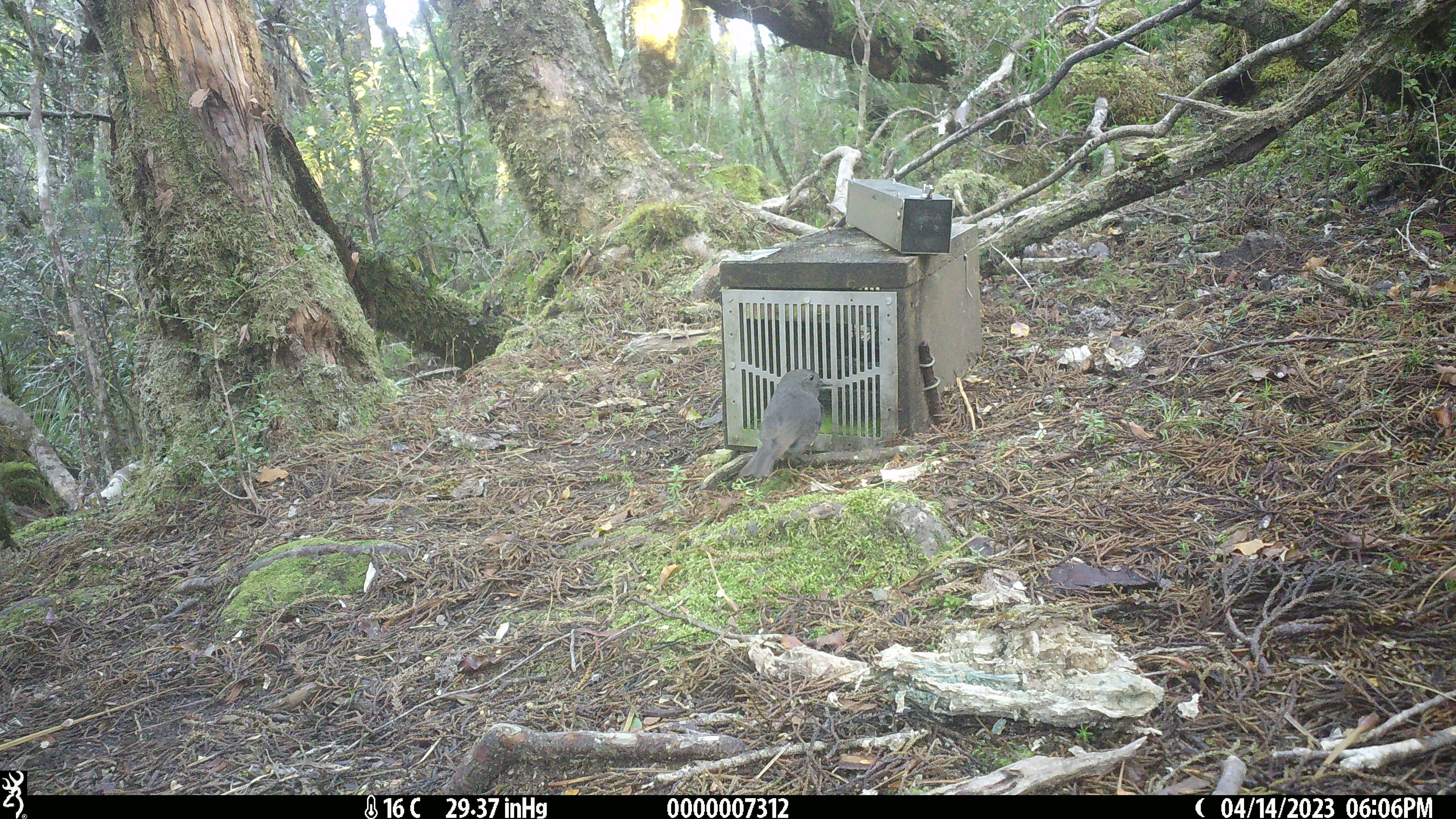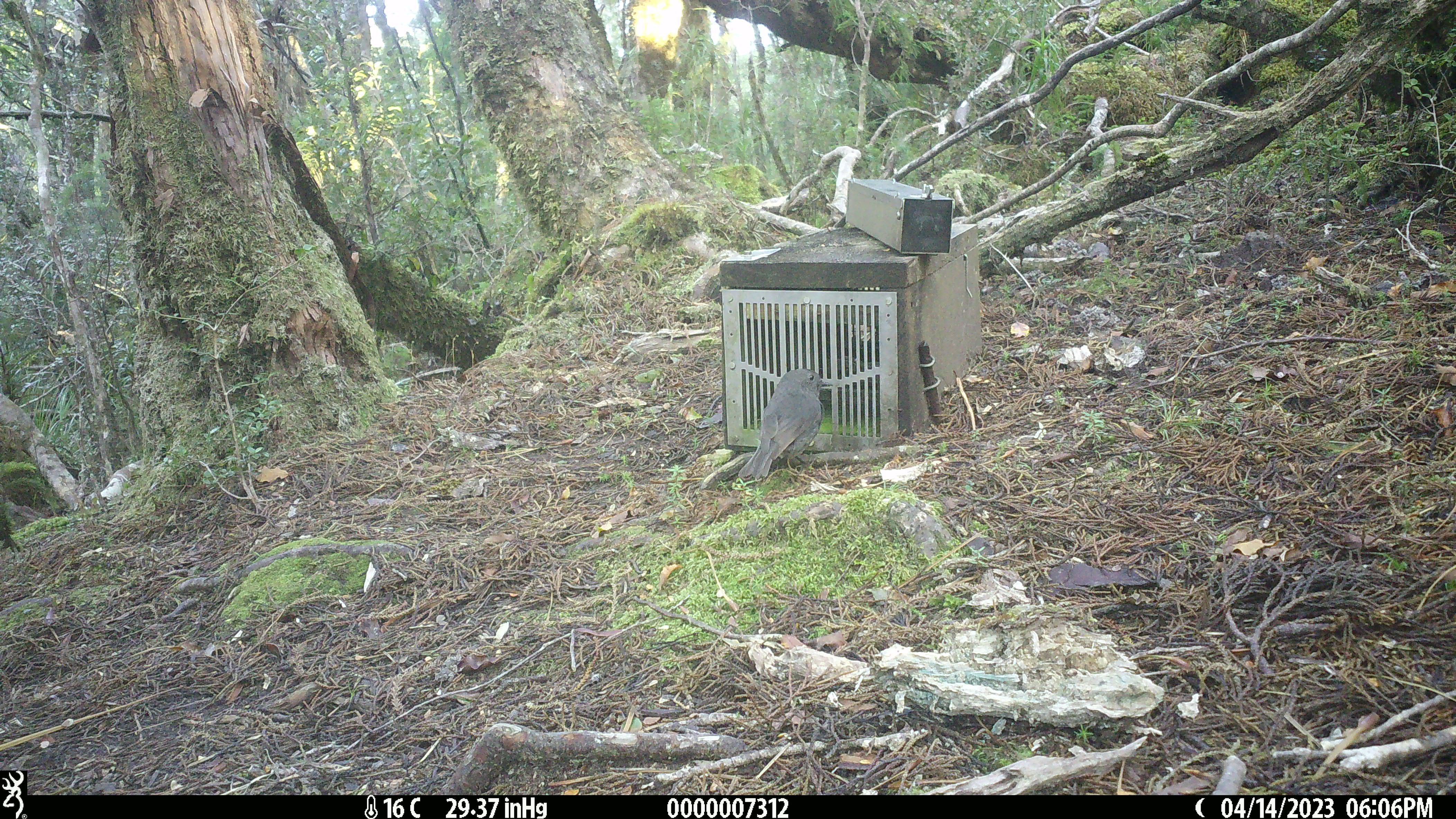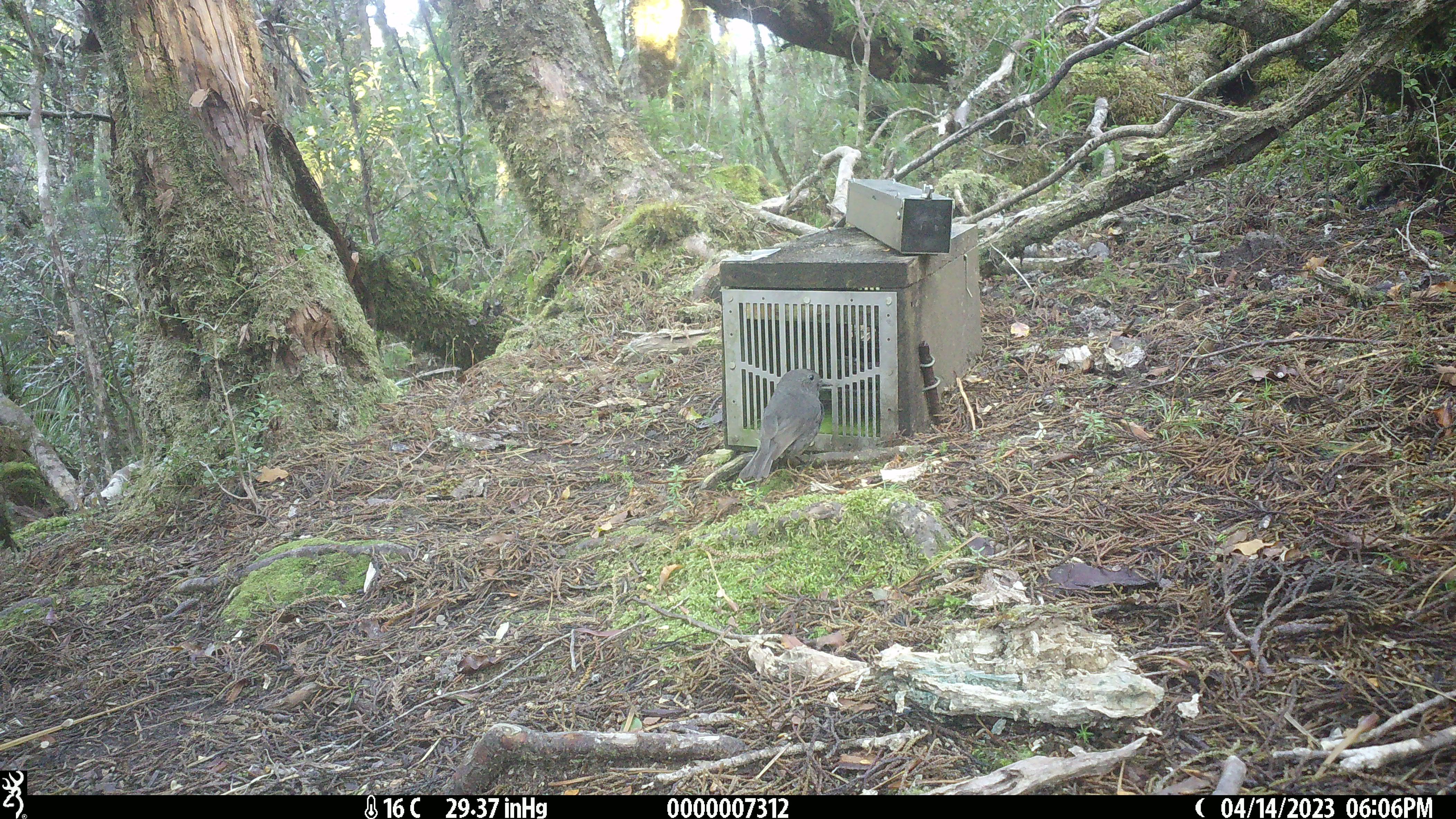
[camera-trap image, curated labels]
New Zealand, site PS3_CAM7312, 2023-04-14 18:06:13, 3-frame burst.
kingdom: Animalia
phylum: Chordata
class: Aves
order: Passeriformes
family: Petroicidae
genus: Petroica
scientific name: Petroica australis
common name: new zealand robin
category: robin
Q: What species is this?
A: Robin (new zealand robin) (Petroica australis).